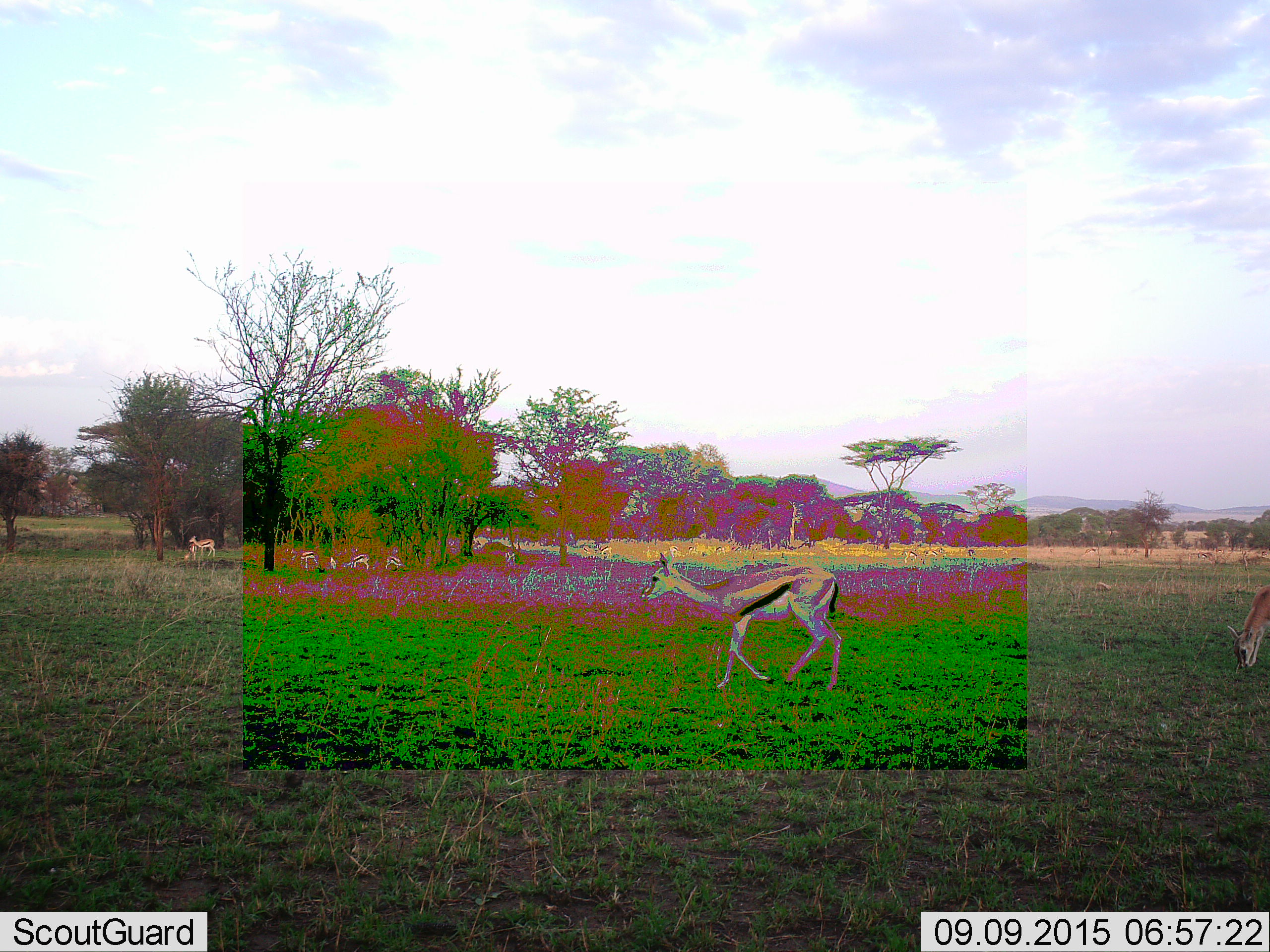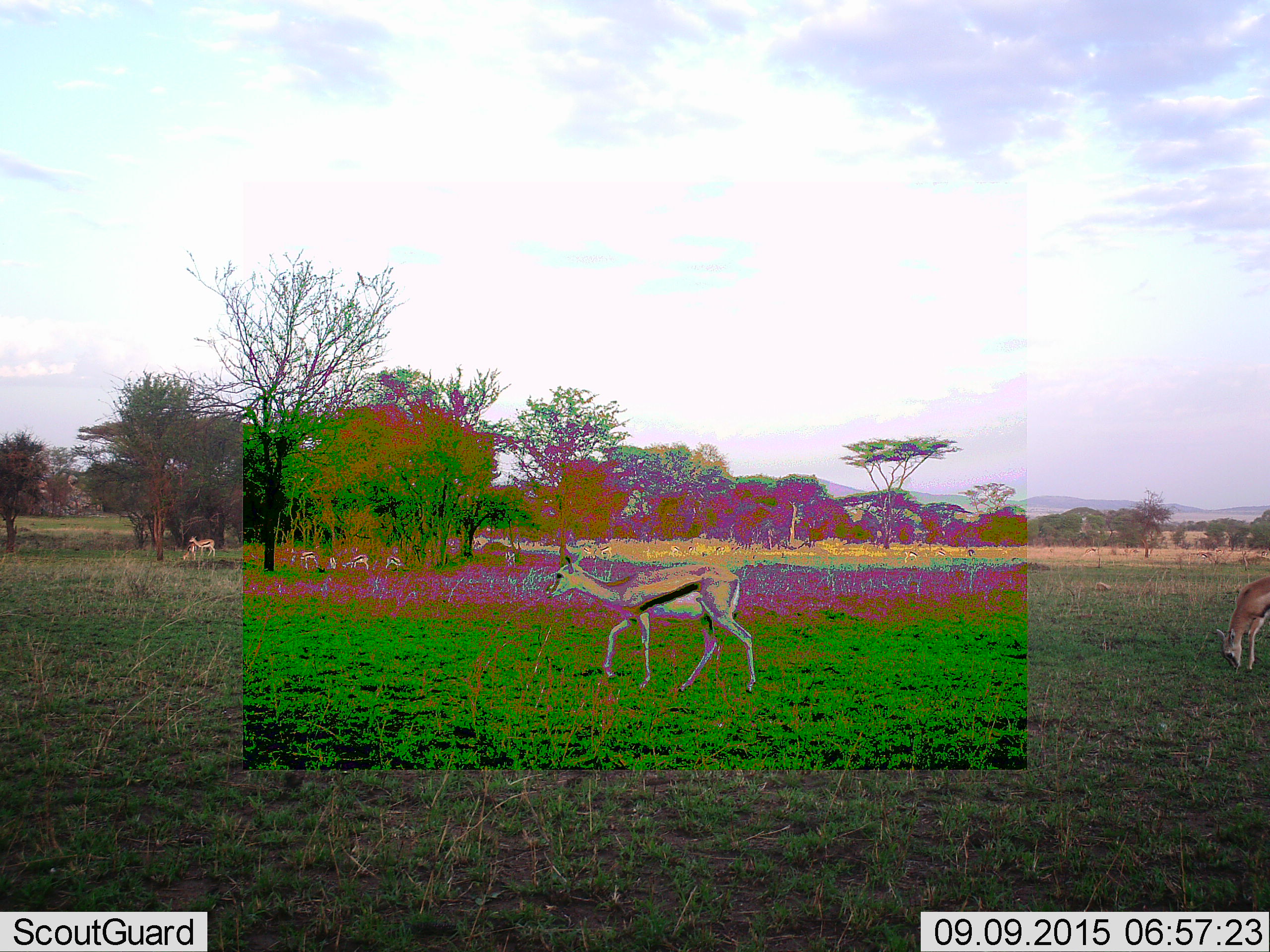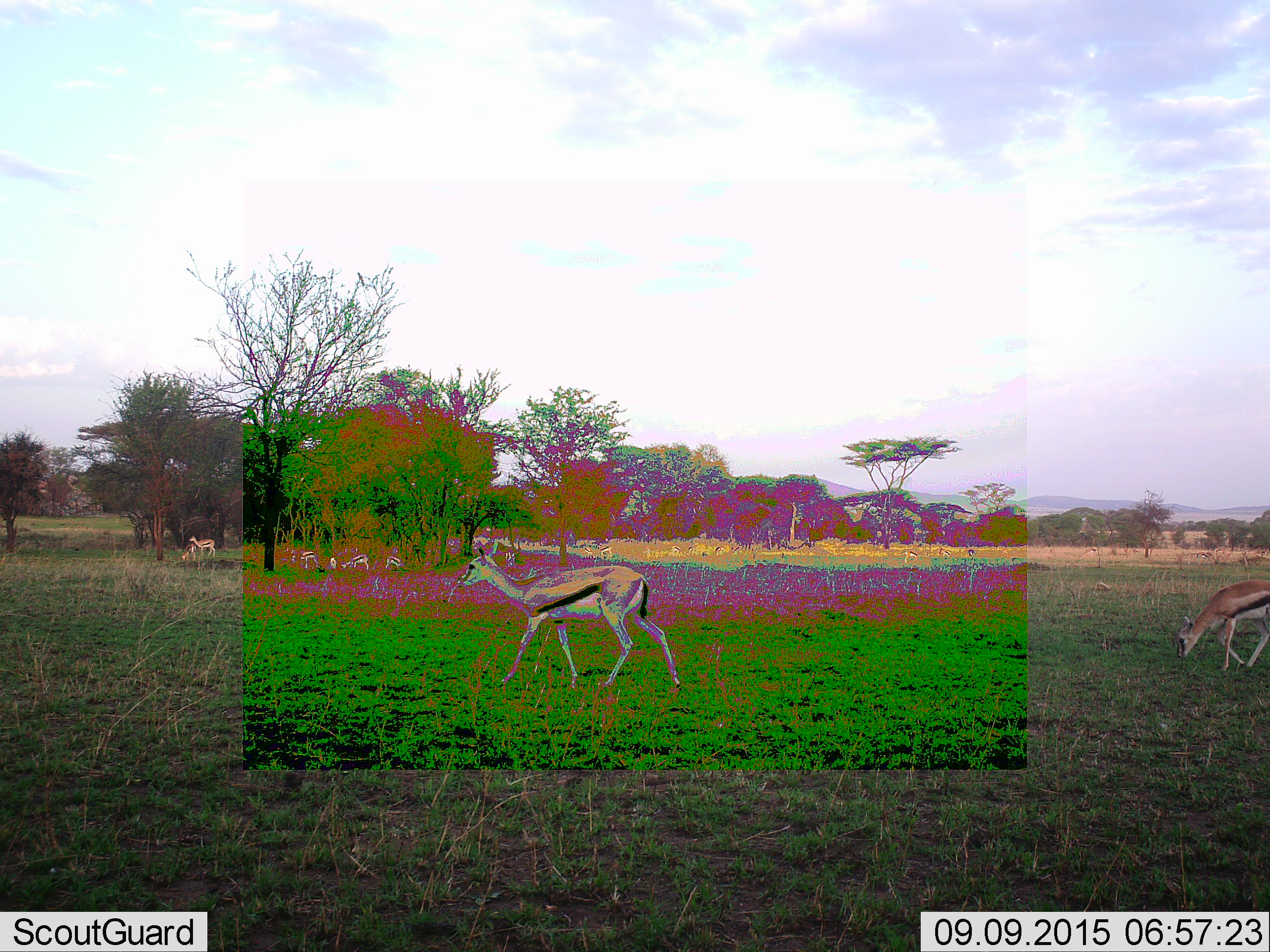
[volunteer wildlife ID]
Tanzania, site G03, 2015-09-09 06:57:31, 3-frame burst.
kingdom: Animalia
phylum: Chordata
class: Mammalia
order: Artiodactyla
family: Bovidae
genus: Eudorcas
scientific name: Eudorcas thomsonii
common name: thomson's gazelle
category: gazellethomsons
Gazellethomsons (thomson's gazelle) (Eudorcas thomsonii), count 10. Behavior (volunteer vote fractions): standing 50%, resting 12%, moving 94%, interacting 0%. Young present (vote fraction): 12%. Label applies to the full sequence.